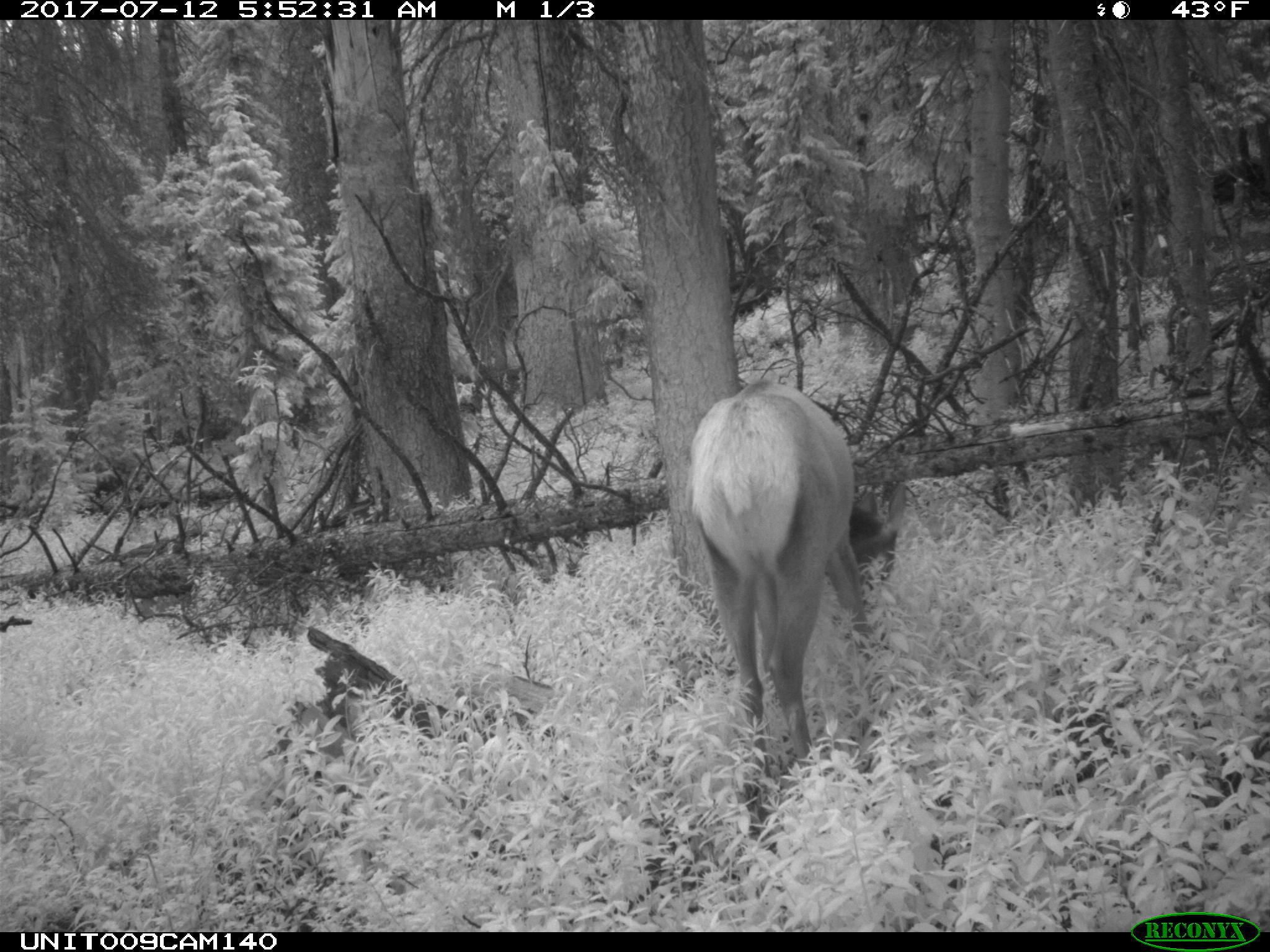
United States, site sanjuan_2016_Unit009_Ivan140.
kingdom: Animalia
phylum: Chordata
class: Mammalia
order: Artiodactyla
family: Cervidae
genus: Cervus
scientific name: Cervus elaphus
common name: red deer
Cervus elaphus (red deer).